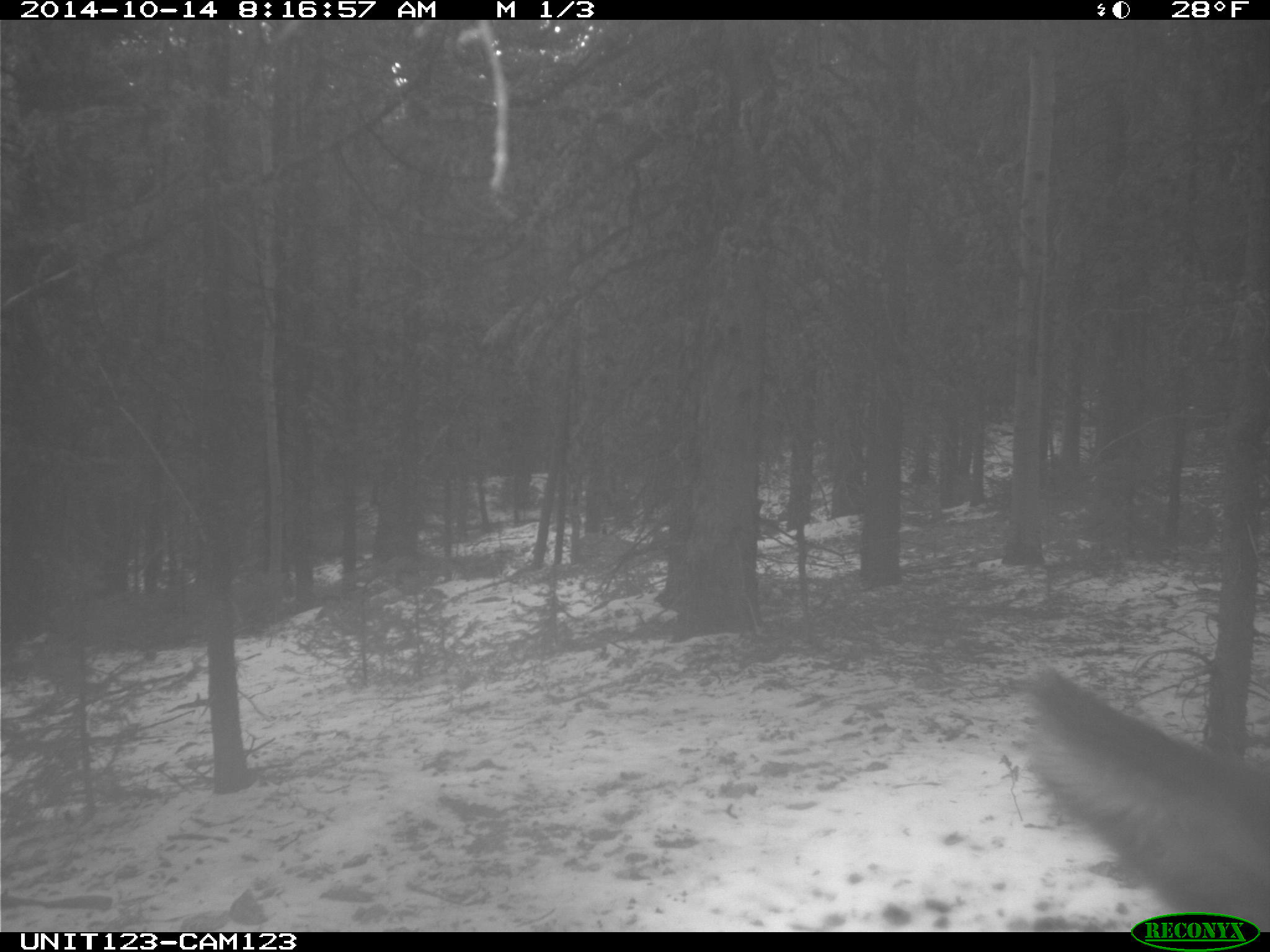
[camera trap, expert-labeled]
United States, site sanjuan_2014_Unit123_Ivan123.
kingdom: Animalia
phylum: Chordata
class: Mammalia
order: Artiodactyla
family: Cervidae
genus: Cervus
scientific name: Cervus elaphus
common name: red deer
Cervus elaphus (red deer).